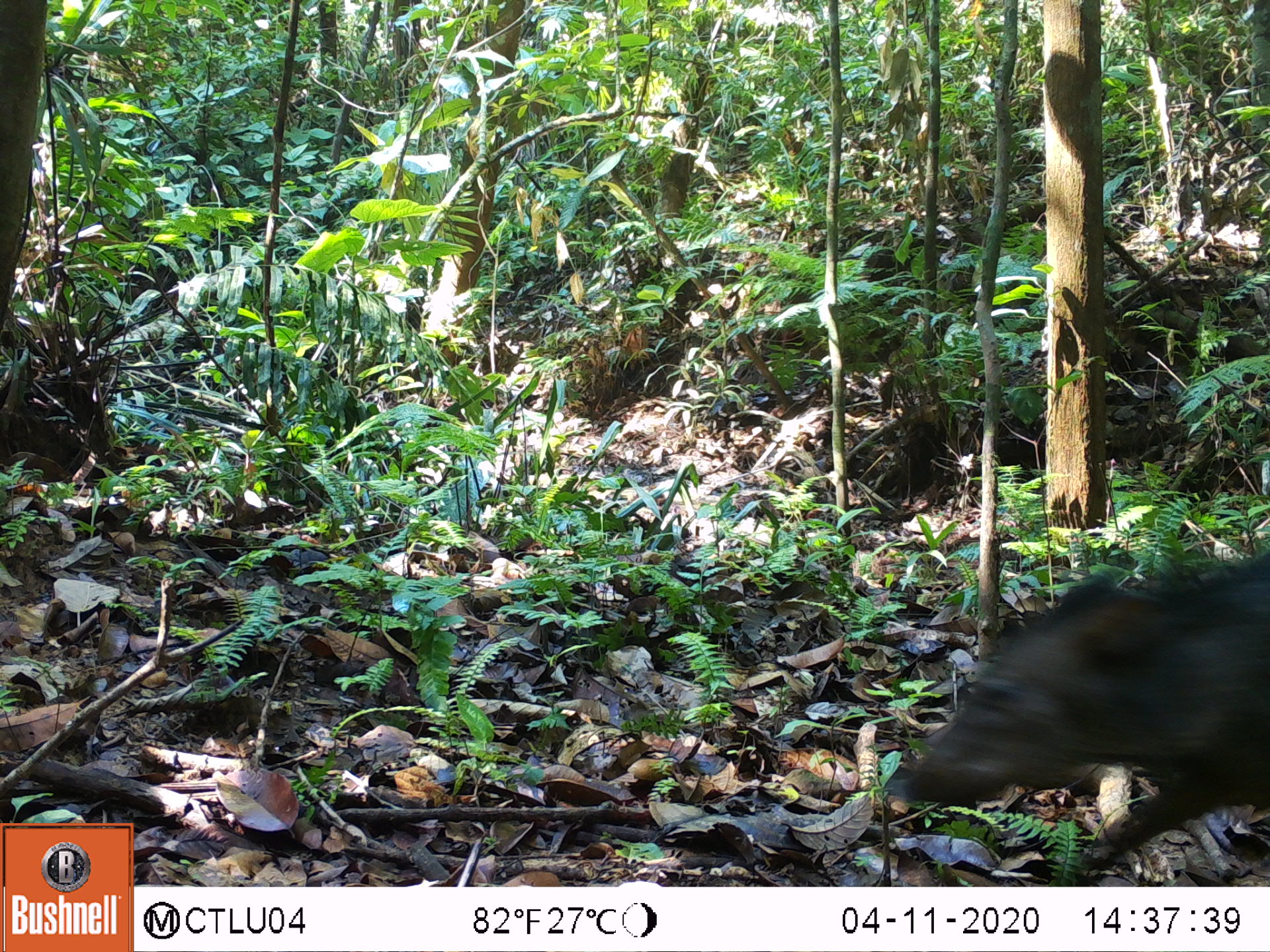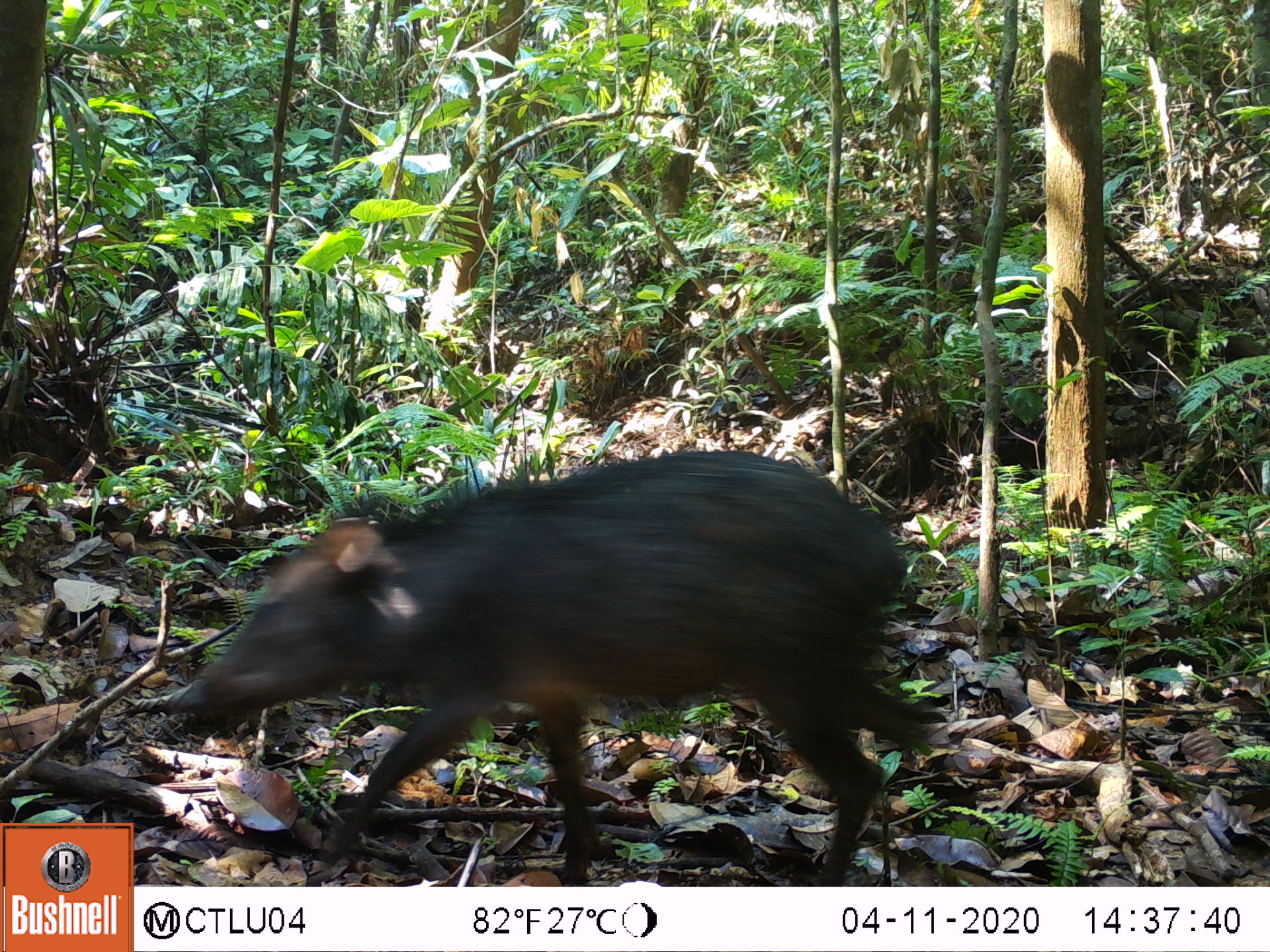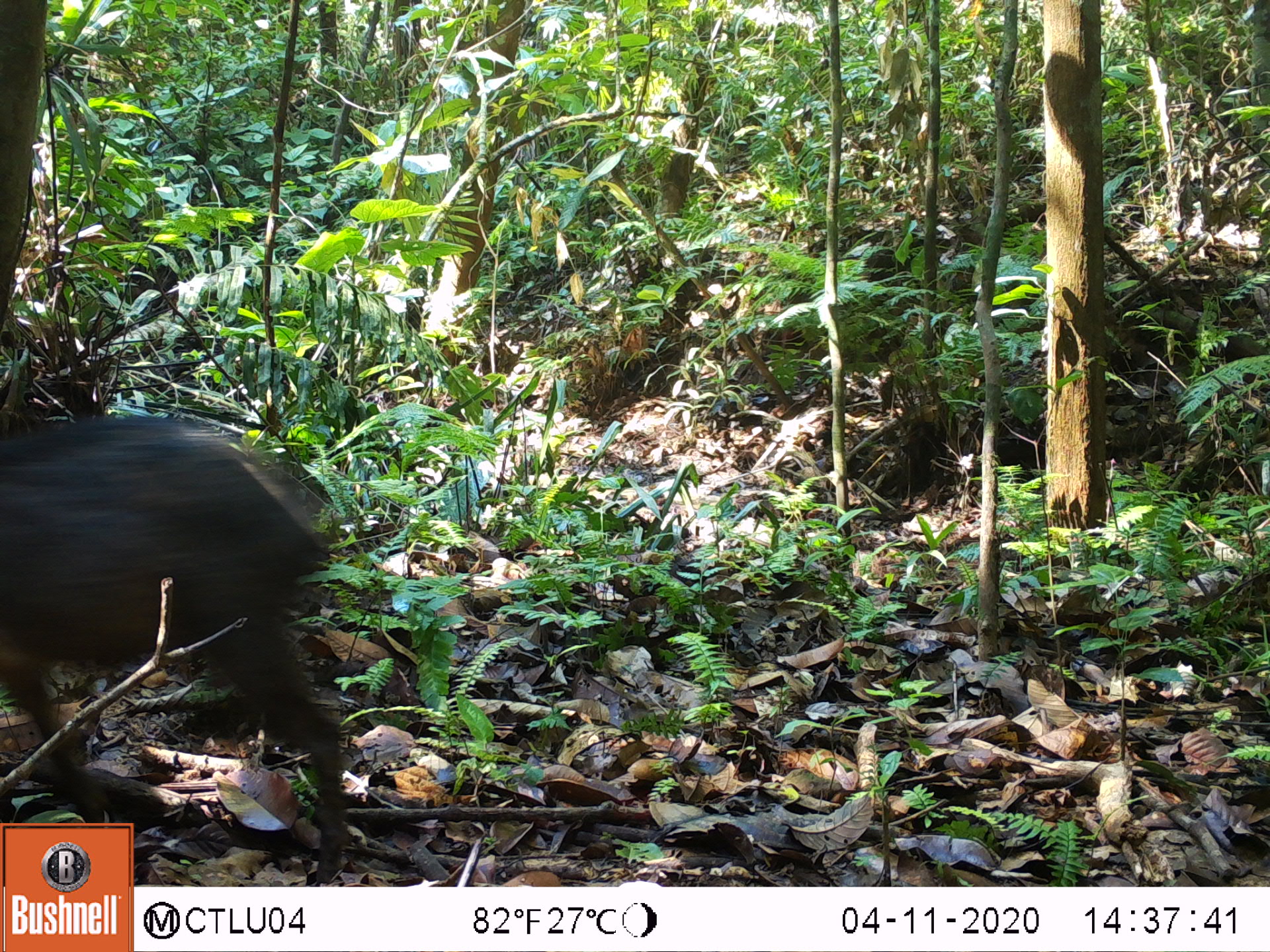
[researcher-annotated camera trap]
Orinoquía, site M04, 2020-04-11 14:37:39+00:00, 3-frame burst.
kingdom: Animalia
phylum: Chordata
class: Mammalia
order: Artiodactyla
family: Tayassuidae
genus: Pecari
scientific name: Pecari tajacu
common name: collared peccary